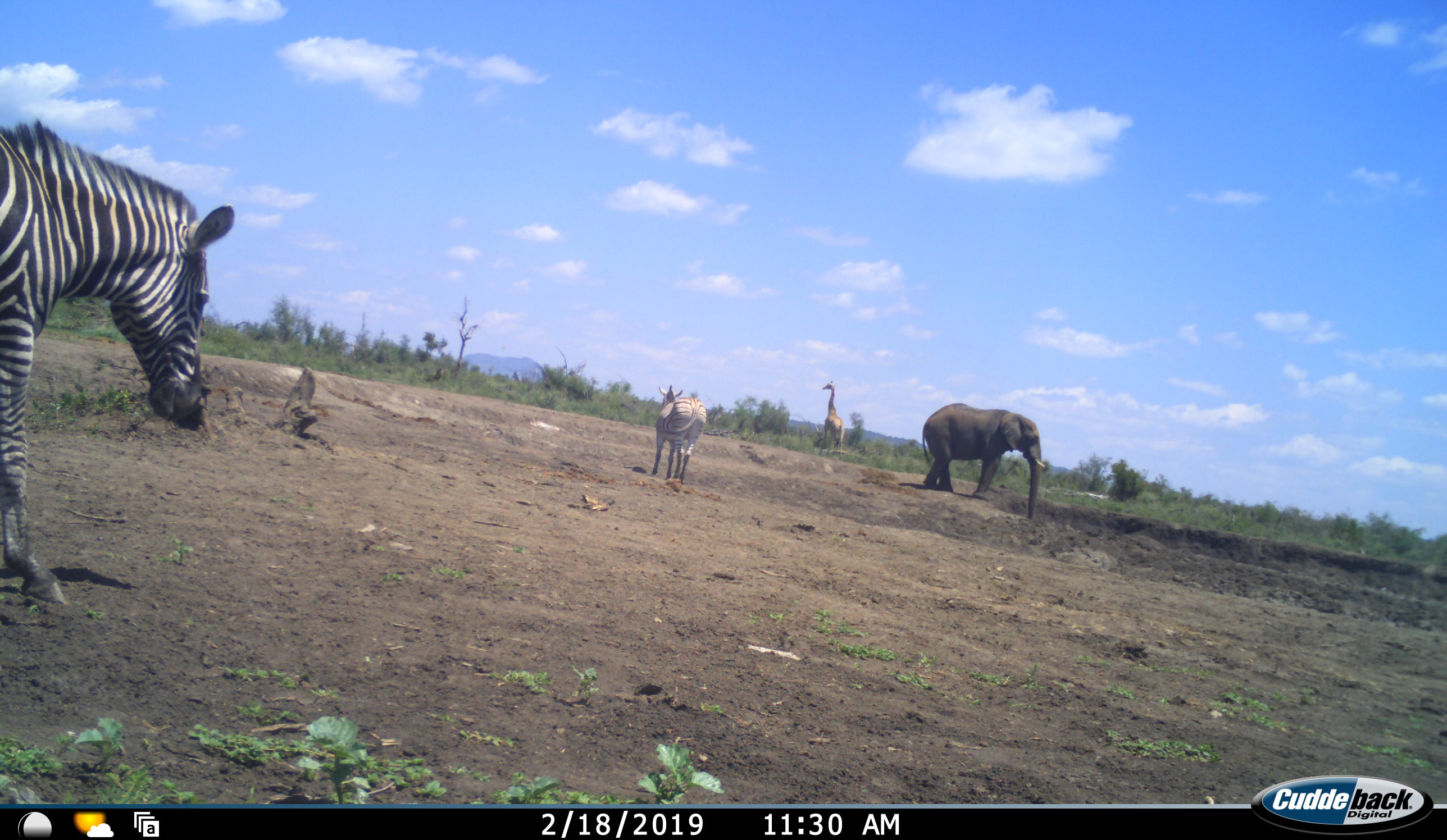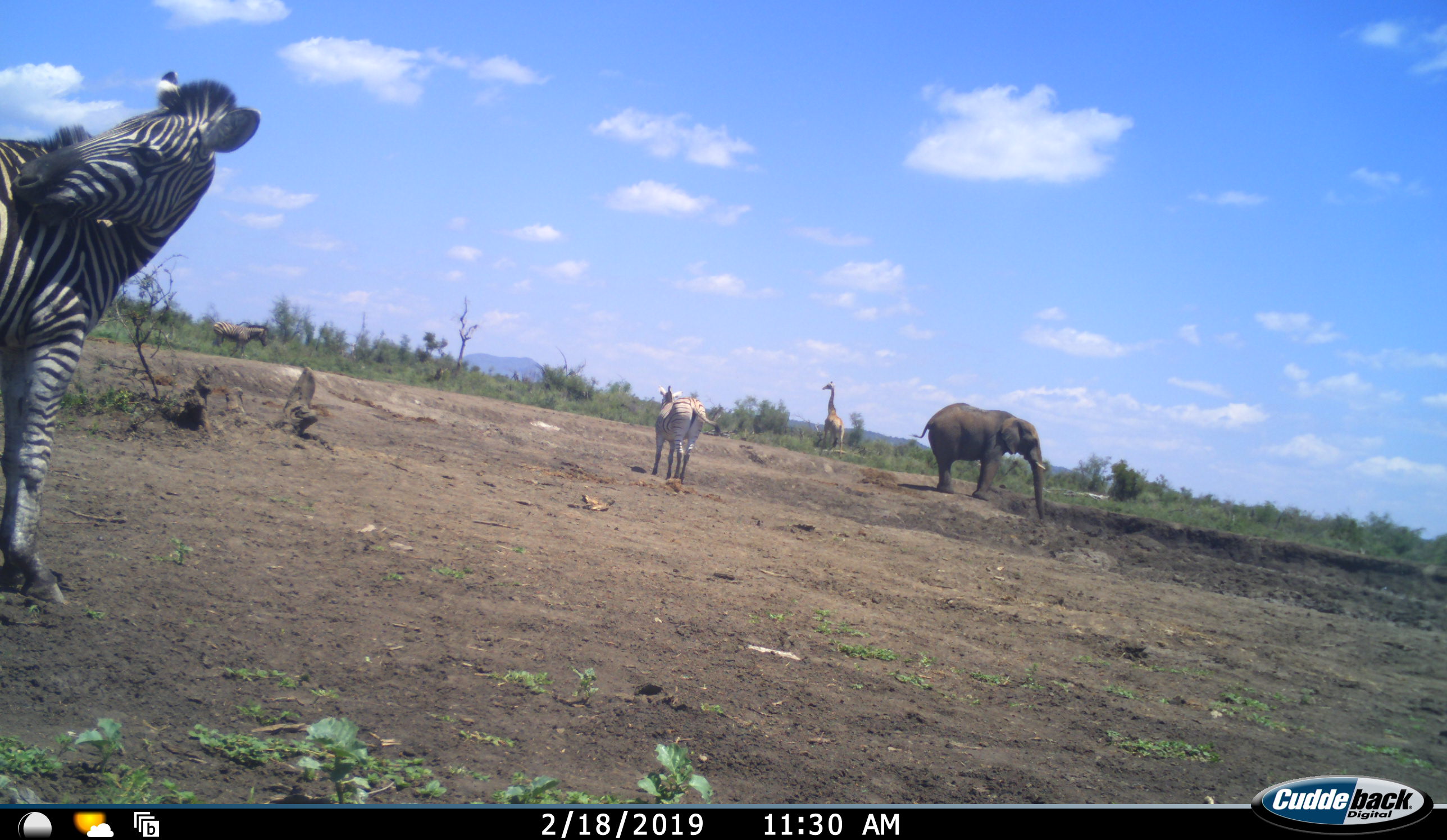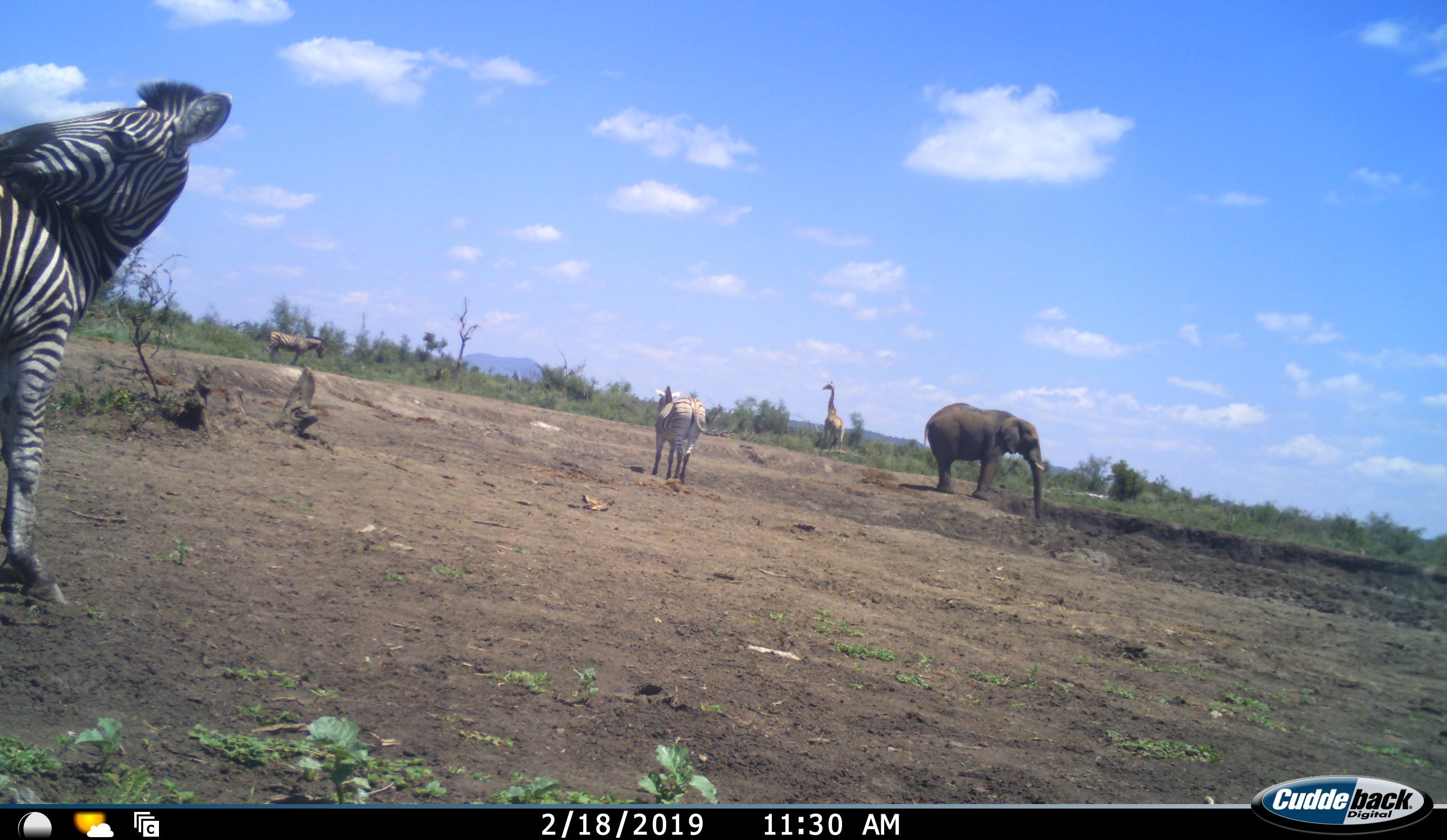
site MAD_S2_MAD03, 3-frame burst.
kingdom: Animalia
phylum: Chordata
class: Mammalia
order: Proboscidea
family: Elephantidae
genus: Loxodonta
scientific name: Loxodonta africana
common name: african bush elephant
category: elephant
Elephant (african bush elephant) (Loxodonta africana), count 1. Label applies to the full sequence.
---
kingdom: Animalia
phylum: Chordata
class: Mammalia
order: Artiodactyla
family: Giraffidae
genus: Giraffa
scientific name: Giraffa camelopardalis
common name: giraffe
Giraffe (Giraffa camelopardalis), count 1. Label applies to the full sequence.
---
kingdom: Animalia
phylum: Chordata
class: Mammalia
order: Perissodactyla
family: Equidae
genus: Equus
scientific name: Equus quagga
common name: plains zebra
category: zebraplains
Zebraplains (plains zebra) (Equus quagga), count 3. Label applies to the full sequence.